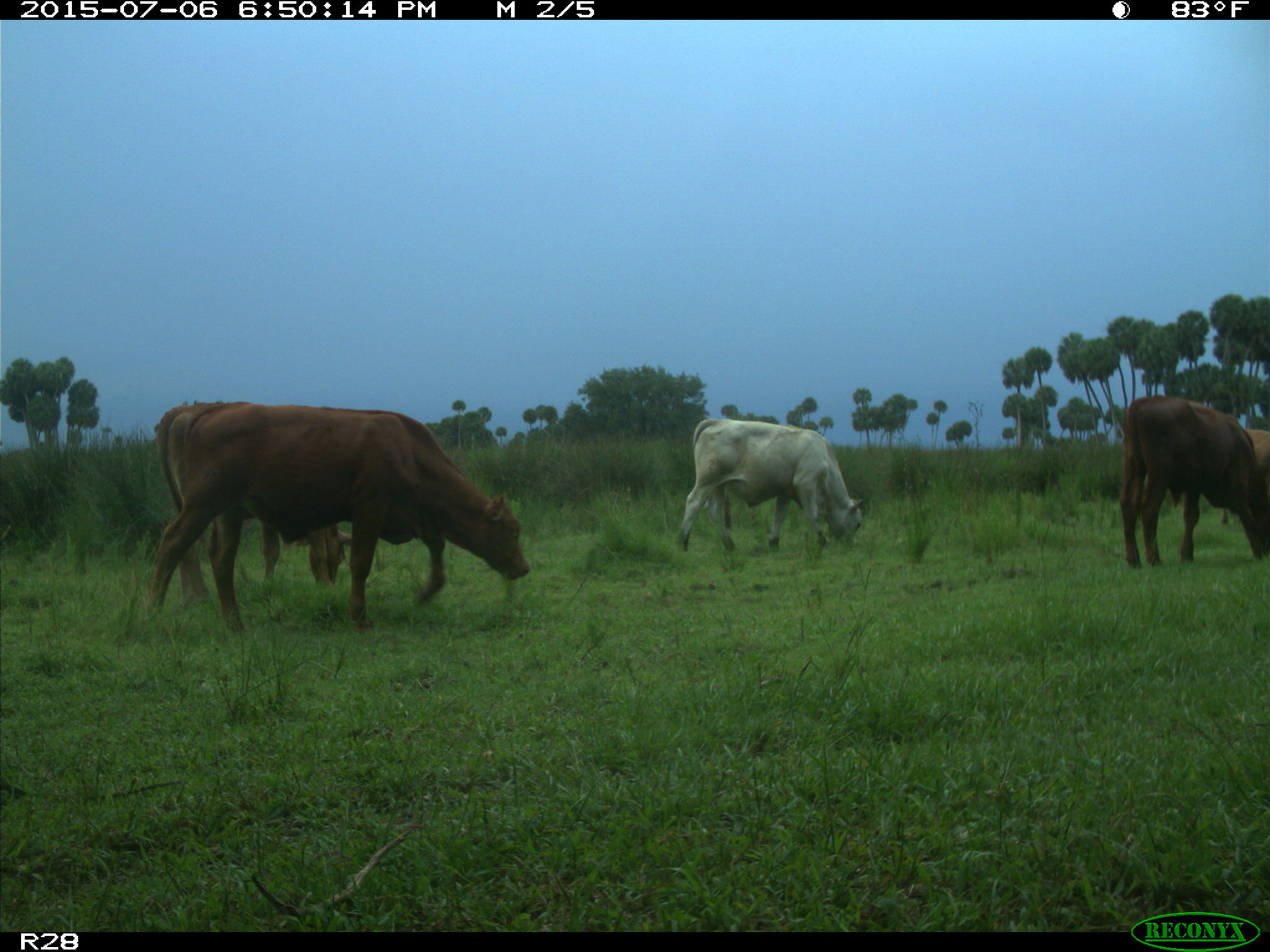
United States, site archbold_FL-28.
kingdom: Animalia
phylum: Chordata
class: Mammalia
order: Artiodactyla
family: Bovidae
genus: Bos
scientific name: Bos taurus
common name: domestic cow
Bos taurus (domestic cow).